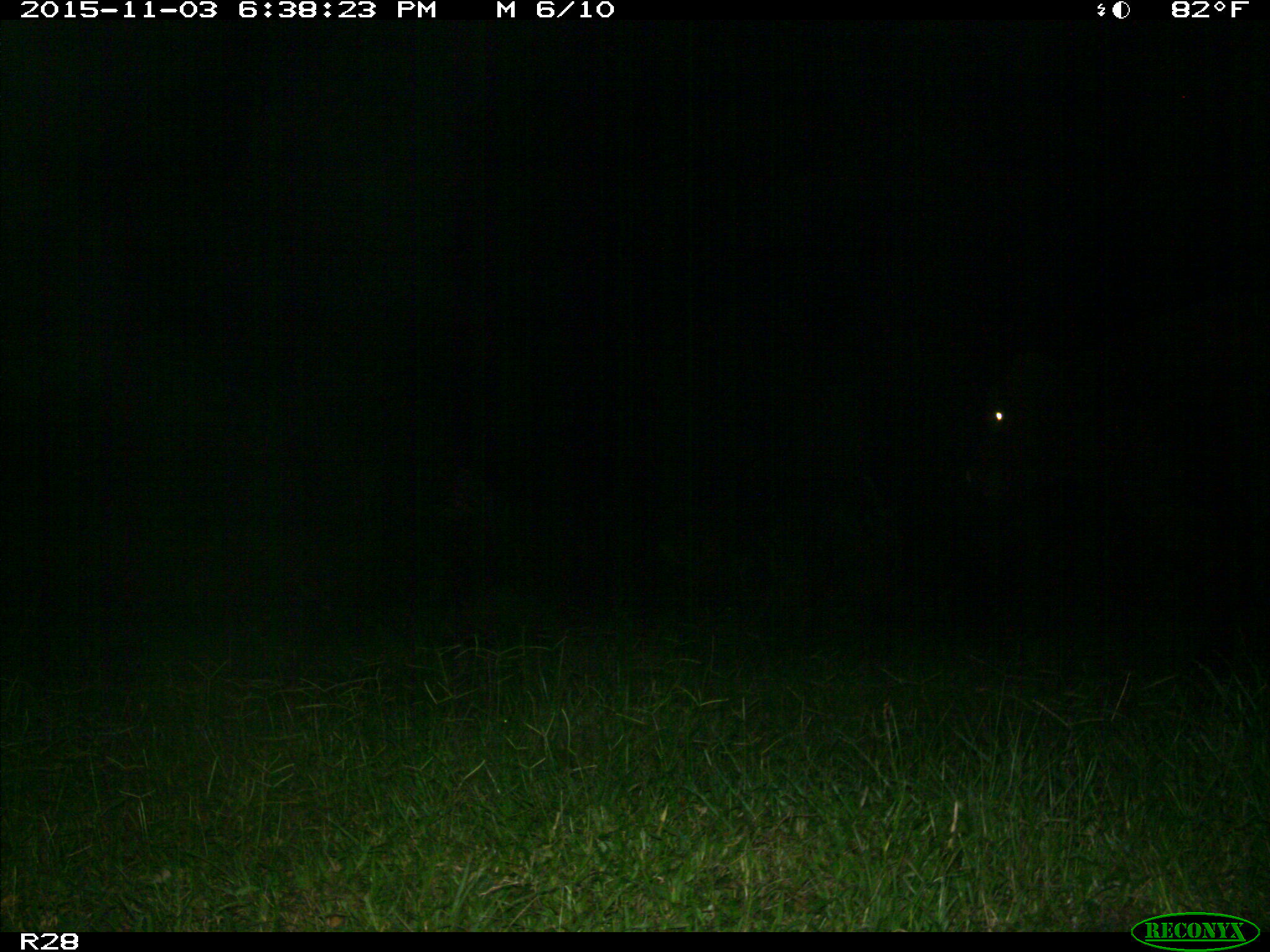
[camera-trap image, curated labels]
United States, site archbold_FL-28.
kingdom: Animalia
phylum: Chordata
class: Mammalia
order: Artiodactyla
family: Bovidae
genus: Bos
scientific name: Bos taurus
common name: domestic cow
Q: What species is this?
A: Bos taurus (domestic cow).